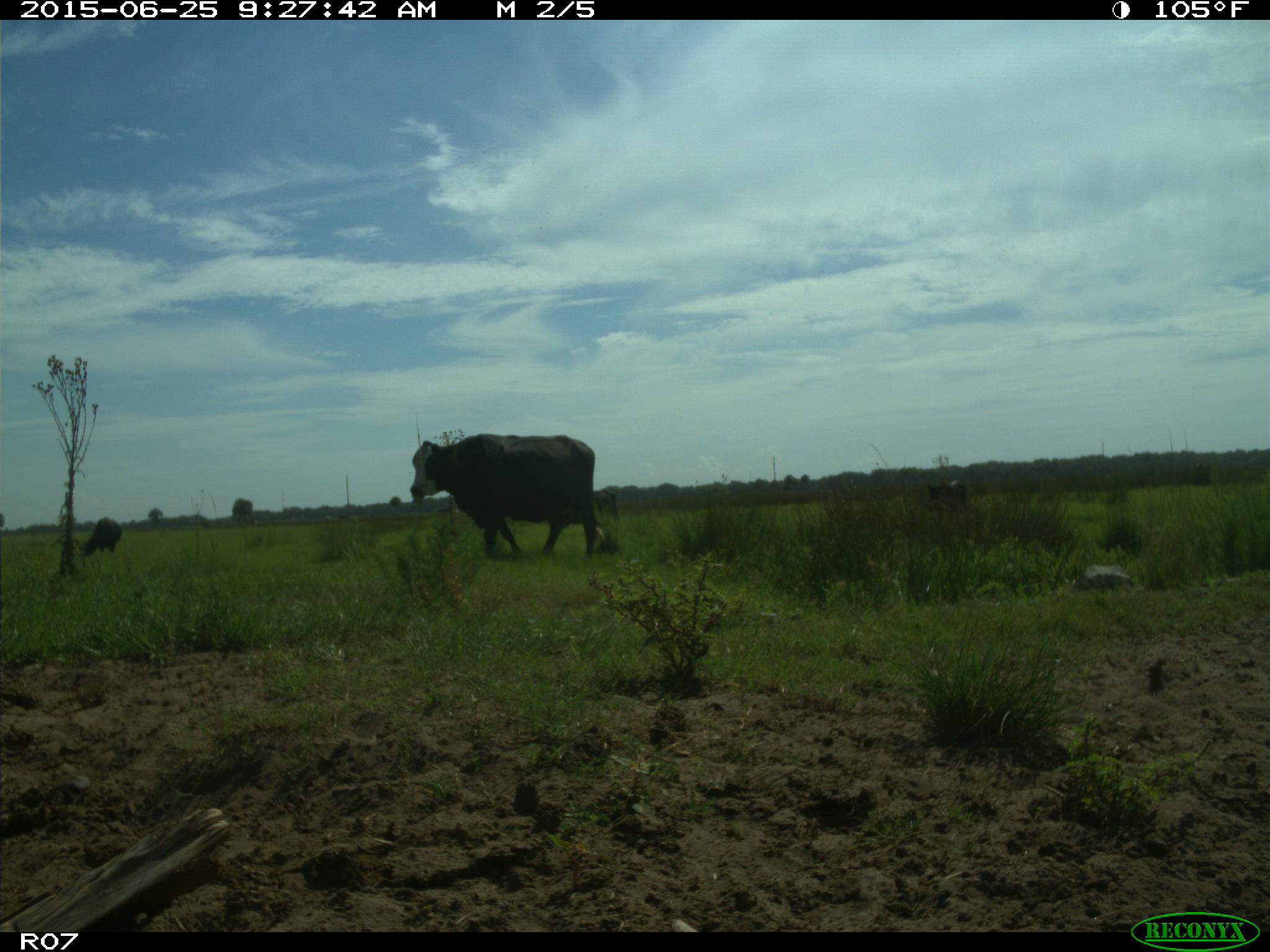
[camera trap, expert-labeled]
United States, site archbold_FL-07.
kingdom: Animalia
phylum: Chordata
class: Mammalia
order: Artiodactyla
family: Bovidae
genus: Bos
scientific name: Bos taurus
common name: domestic cow